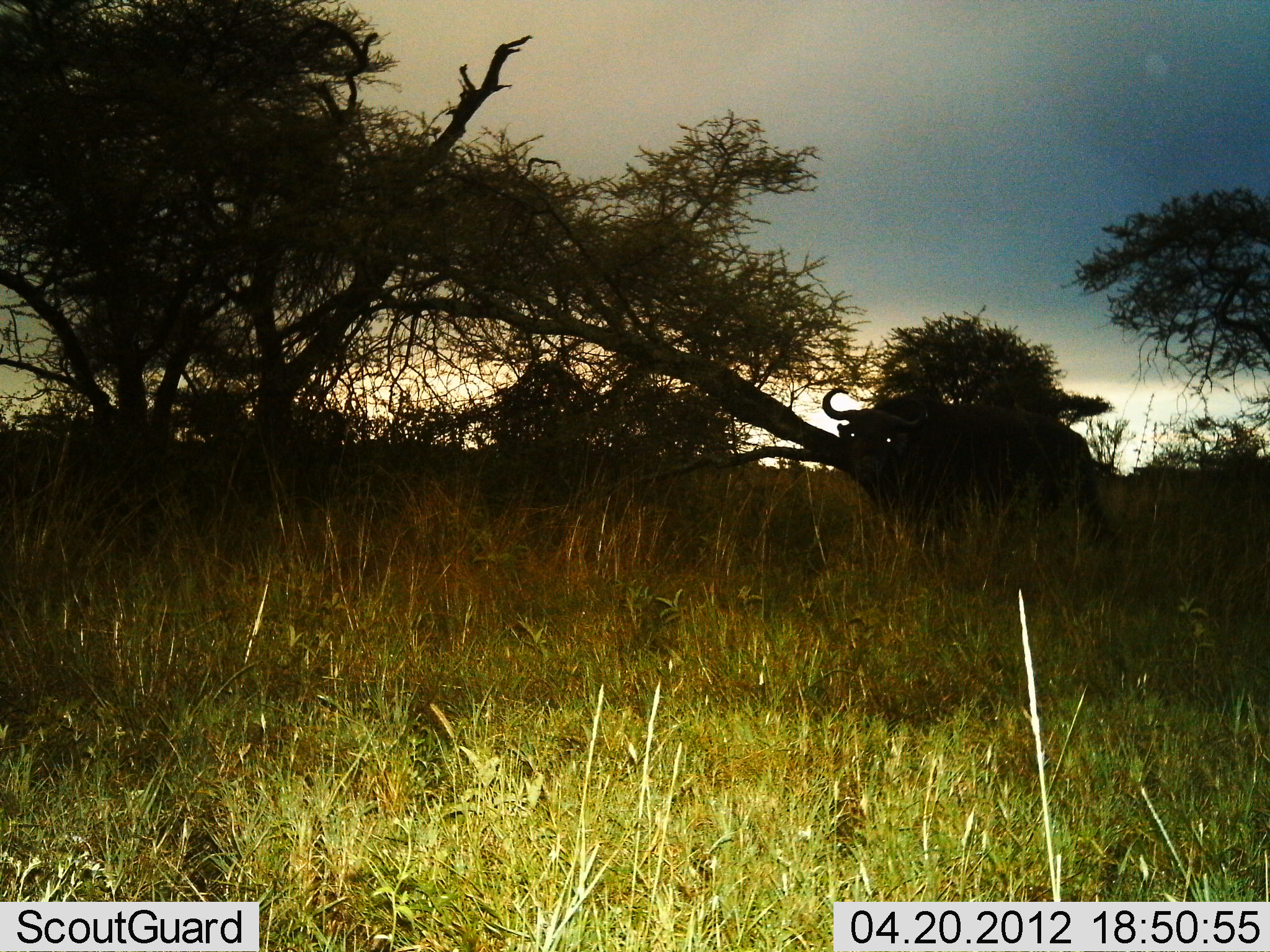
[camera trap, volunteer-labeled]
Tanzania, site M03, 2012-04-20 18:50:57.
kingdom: Animalia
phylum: Chordata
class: Mammalia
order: Artiodactyla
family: Bovidae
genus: Syncerus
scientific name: Syncerus caffer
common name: cape buffalo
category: buffalo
Buffalo (cape buffalo) (Syncerus caffer), count 1. Behavior (volunteer vote fractions): standing 100%, resting 0%, moving 0%, interacting 0%. Young present (vote fraction): 0%. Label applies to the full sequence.